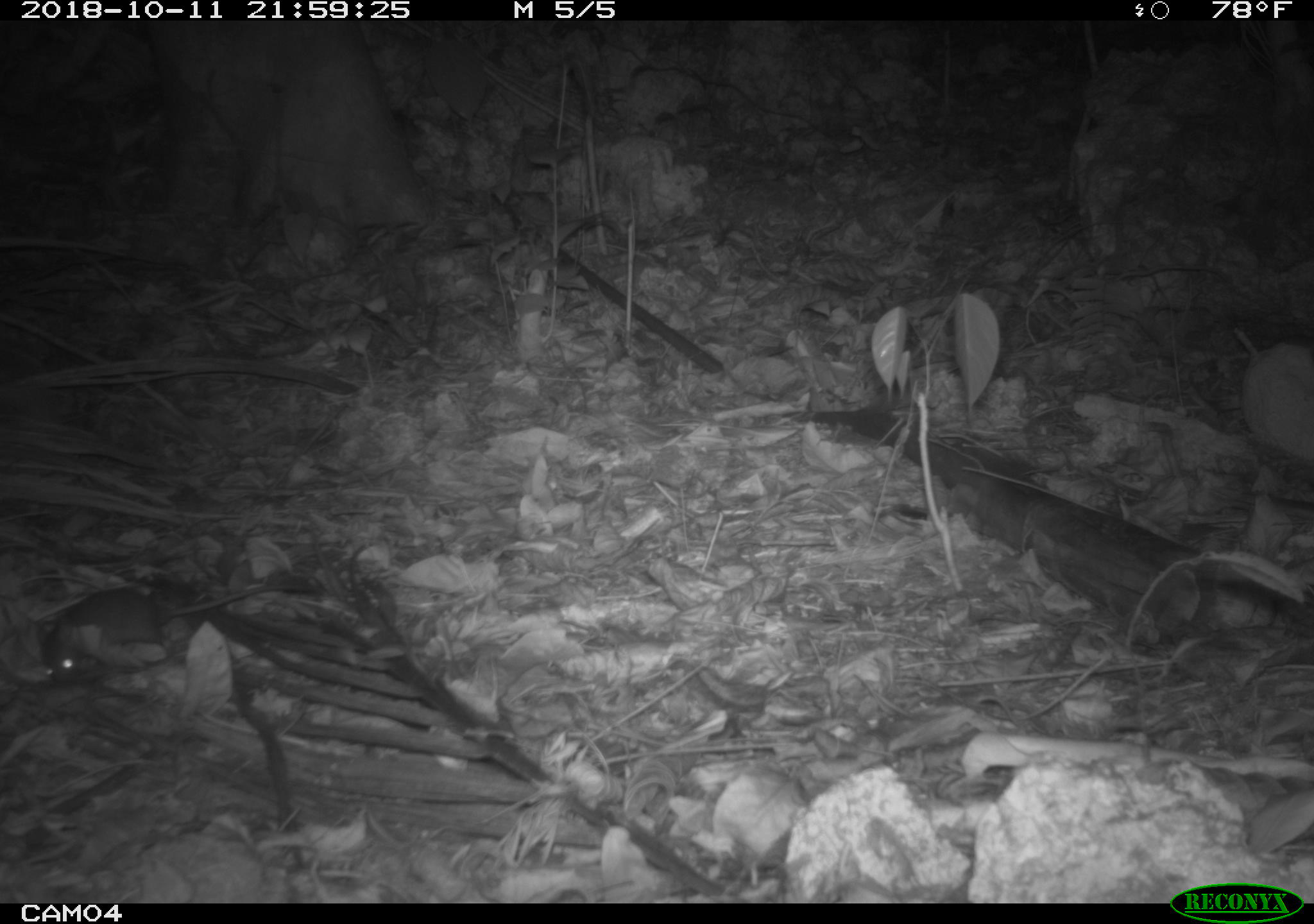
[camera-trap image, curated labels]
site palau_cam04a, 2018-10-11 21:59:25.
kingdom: Animalia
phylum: Chordata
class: Mammalia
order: Rodentia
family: Muridae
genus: Rattus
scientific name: Rattus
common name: rat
Rat (Rattus).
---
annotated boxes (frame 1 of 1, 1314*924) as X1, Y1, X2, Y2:
rat: 21, 556, 332, 697